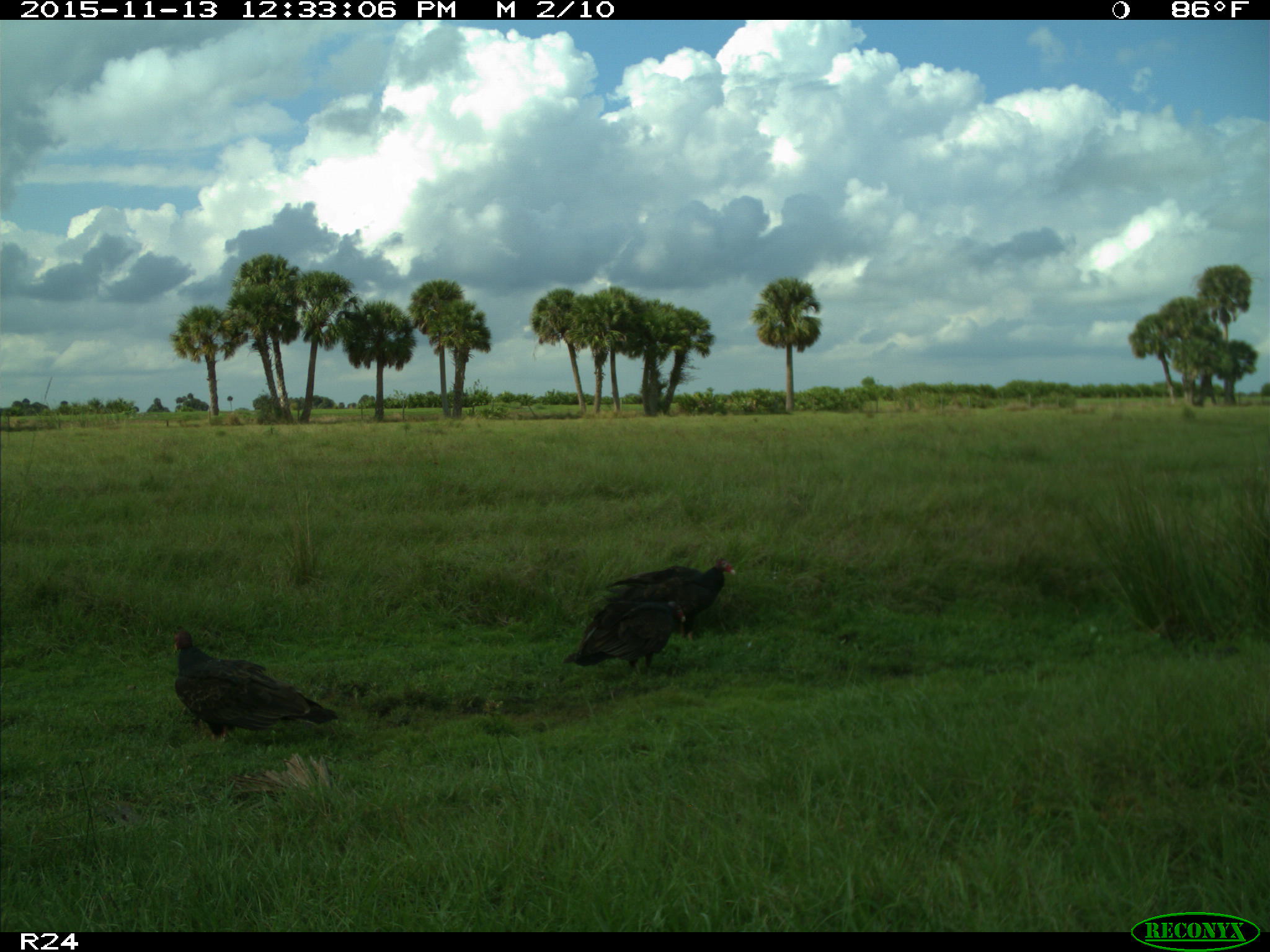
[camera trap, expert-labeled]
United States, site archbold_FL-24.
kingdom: Animalia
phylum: Chordata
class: Aves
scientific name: Aves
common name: birds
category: unidentified bird